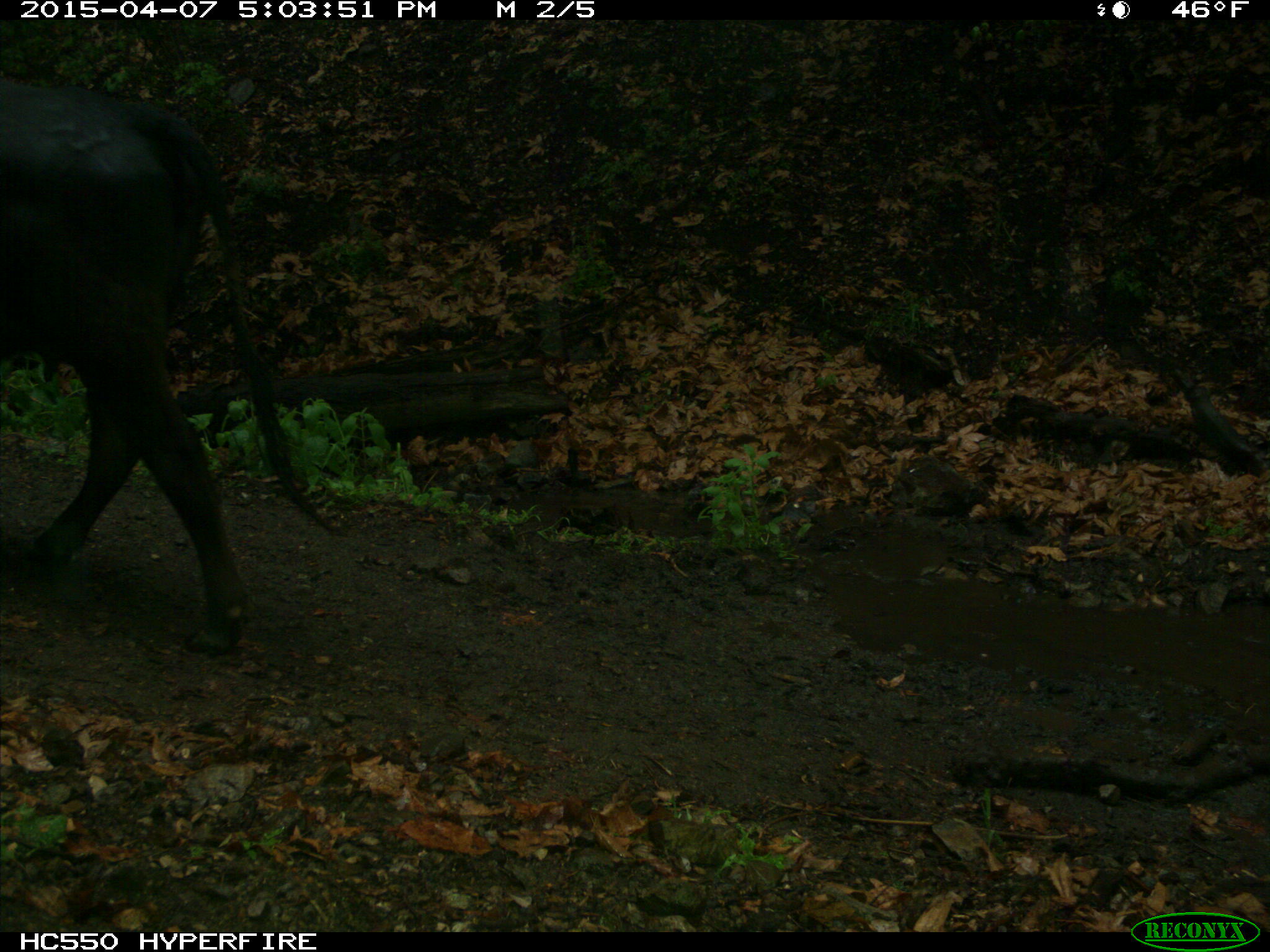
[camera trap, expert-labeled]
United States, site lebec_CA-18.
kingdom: Animalia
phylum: Chordata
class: Mammalia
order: Artiodactyla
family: Bovidae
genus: Bos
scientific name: Bos taurus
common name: domestic cow